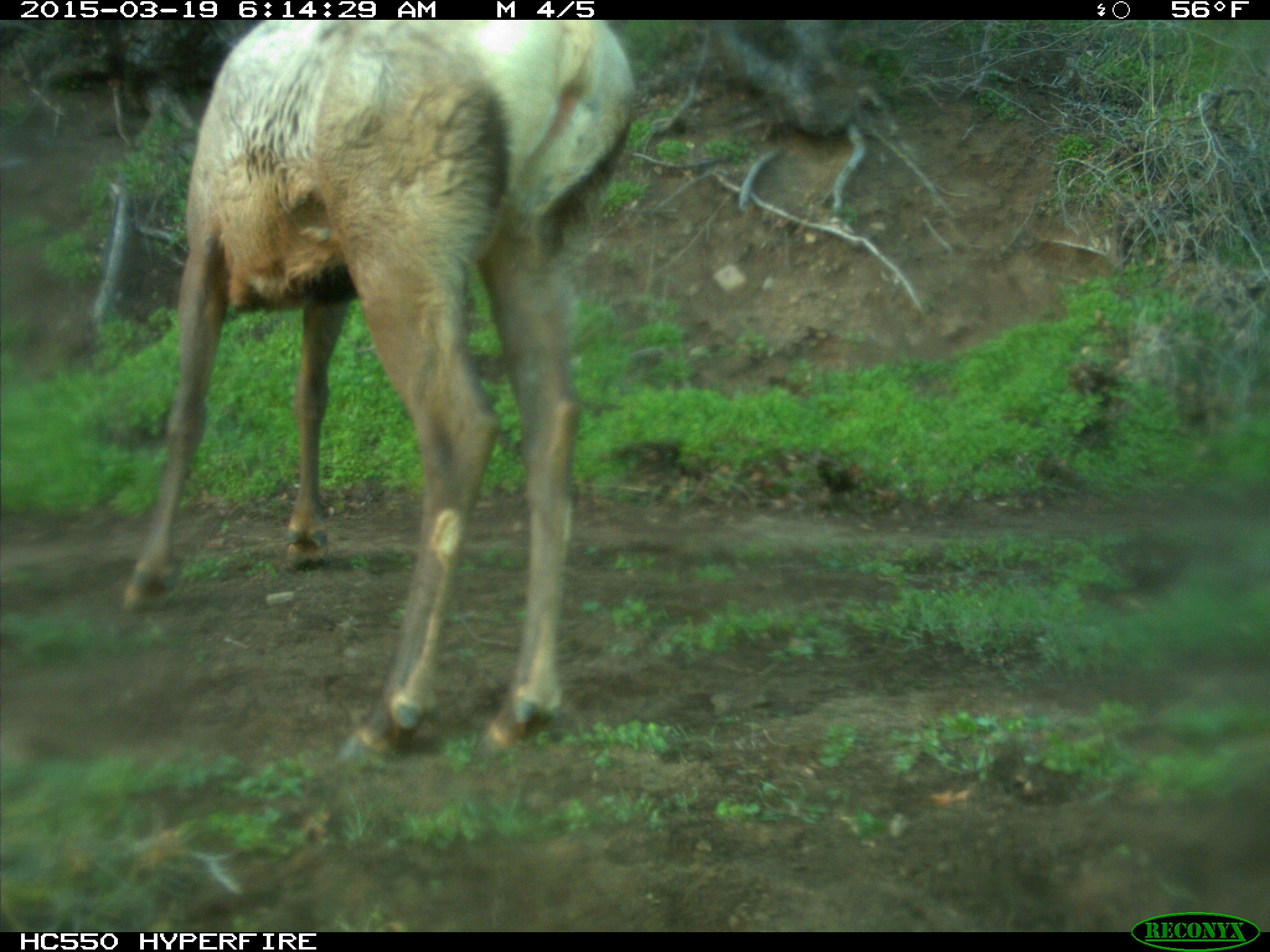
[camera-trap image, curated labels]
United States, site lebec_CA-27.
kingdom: Animalia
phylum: Chordata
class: Mammalia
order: Artiodactyla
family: Cervidae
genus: Cervus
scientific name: Cervus canadensis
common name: elk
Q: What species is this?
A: Cervus canadensis (elk).